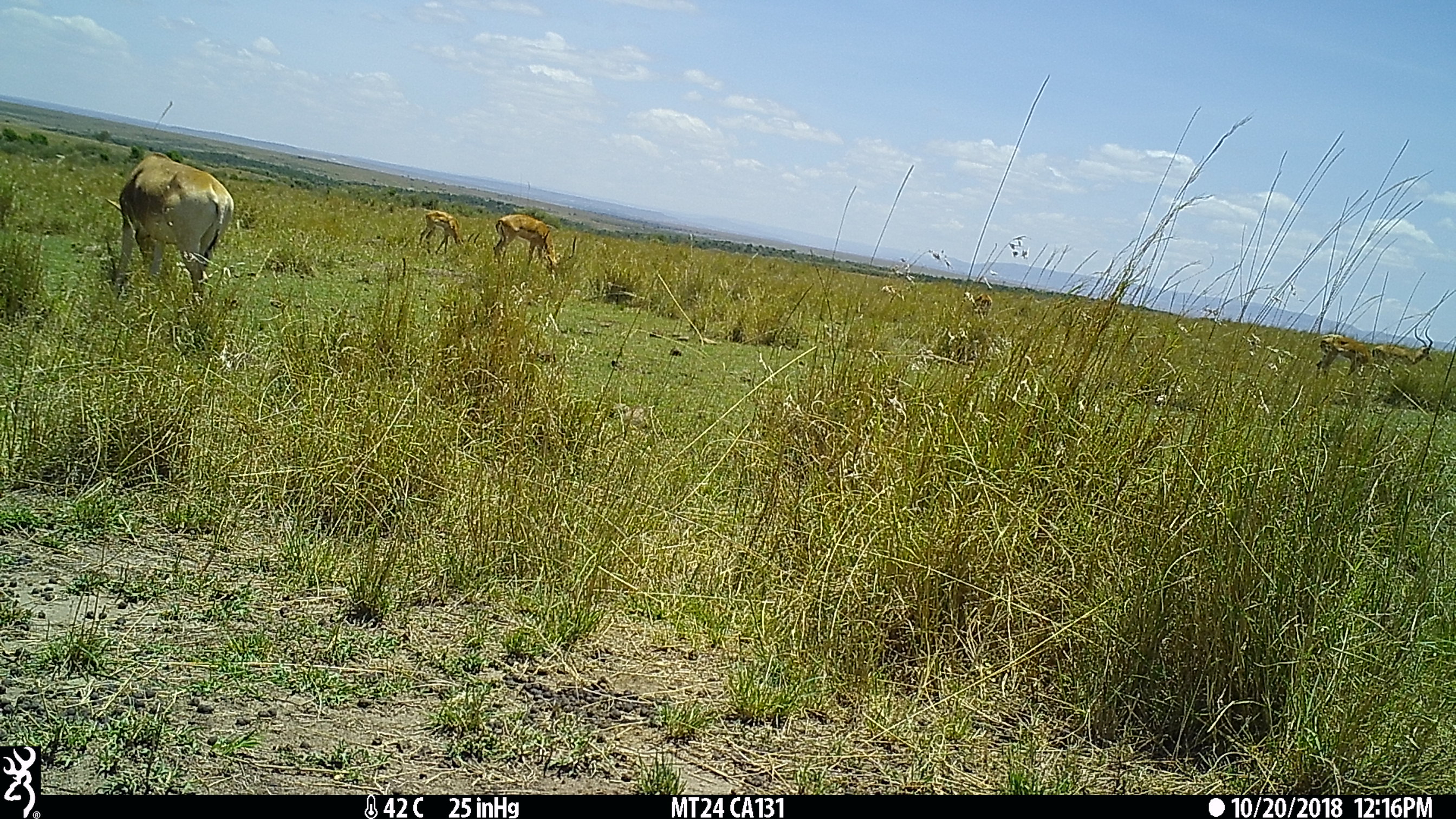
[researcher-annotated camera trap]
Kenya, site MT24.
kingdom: Animalia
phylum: Chordata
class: Mammalia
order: Artiodactyla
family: Bovidae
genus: Alcelaphus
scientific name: Alcelaphus buselaphus cokii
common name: coke's hartebeest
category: hartebeest cokes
Hartebeest cokes (coke's hartebeest) (Alcelaphus buselaphus cokii).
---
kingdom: Animalia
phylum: Chordata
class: Mammalia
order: Artiodactyla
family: Bovidae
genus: Aepyceros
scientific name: Aepyceros melampus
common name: impala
Impala (Aepyceros melampus).